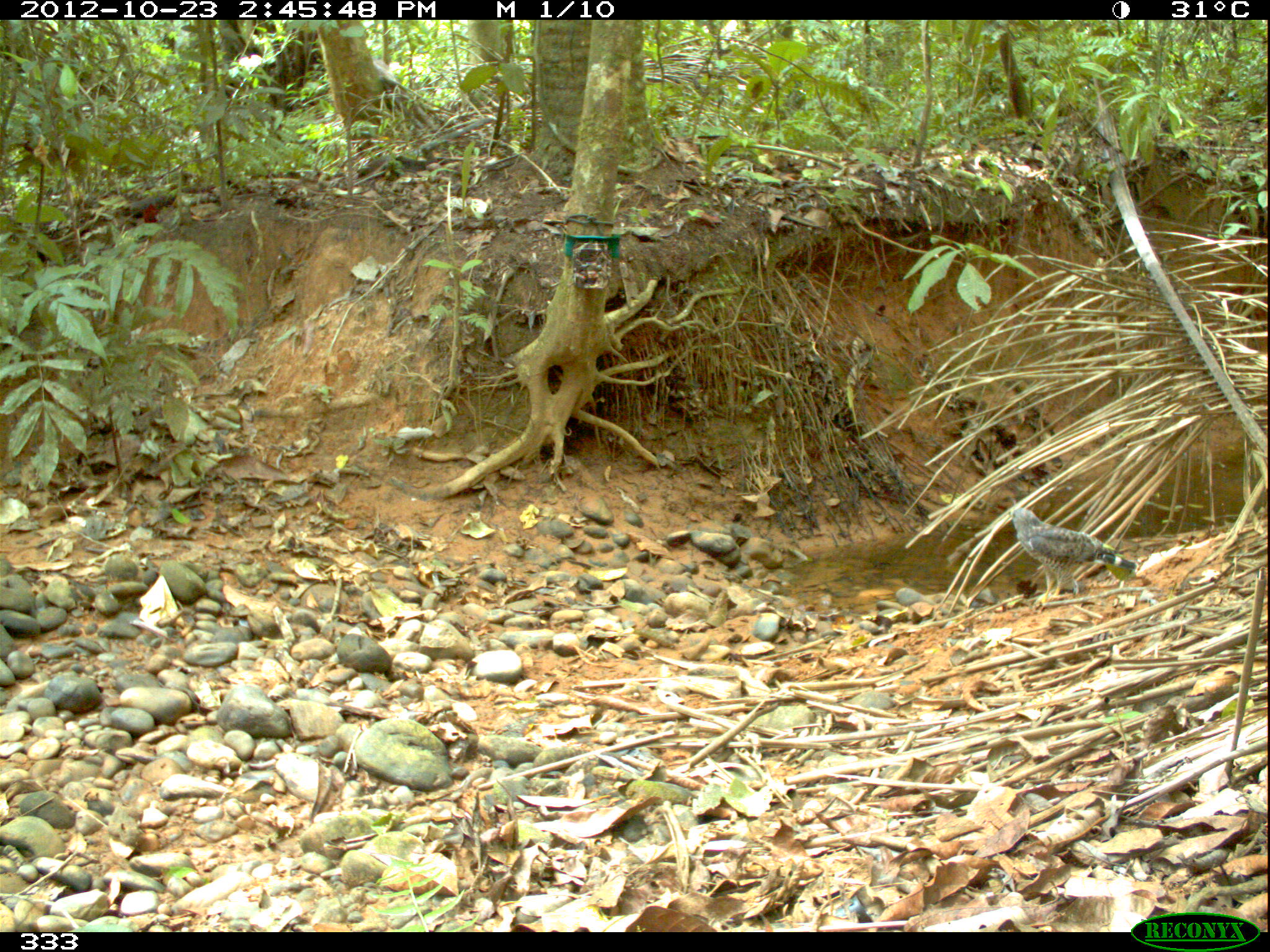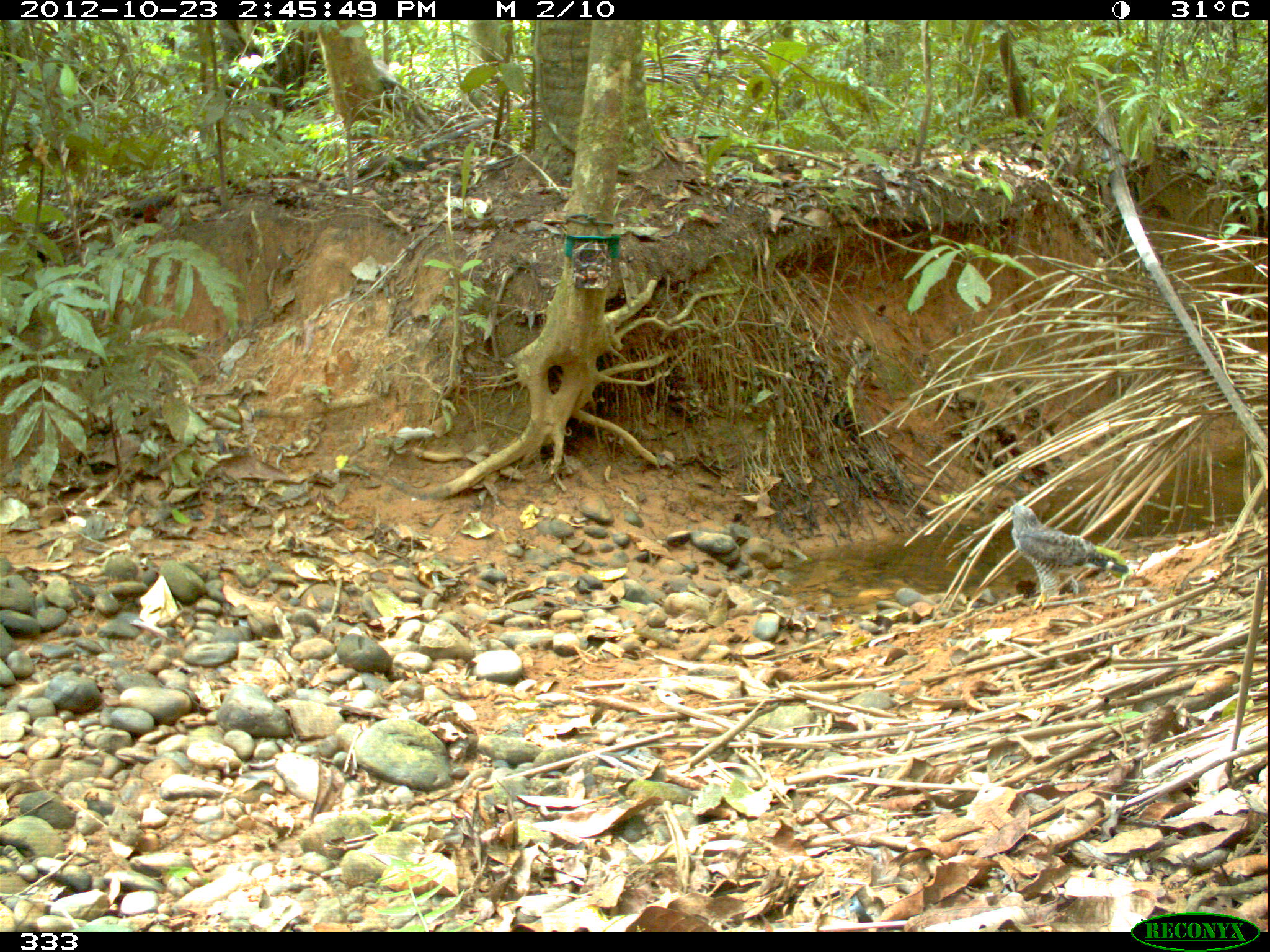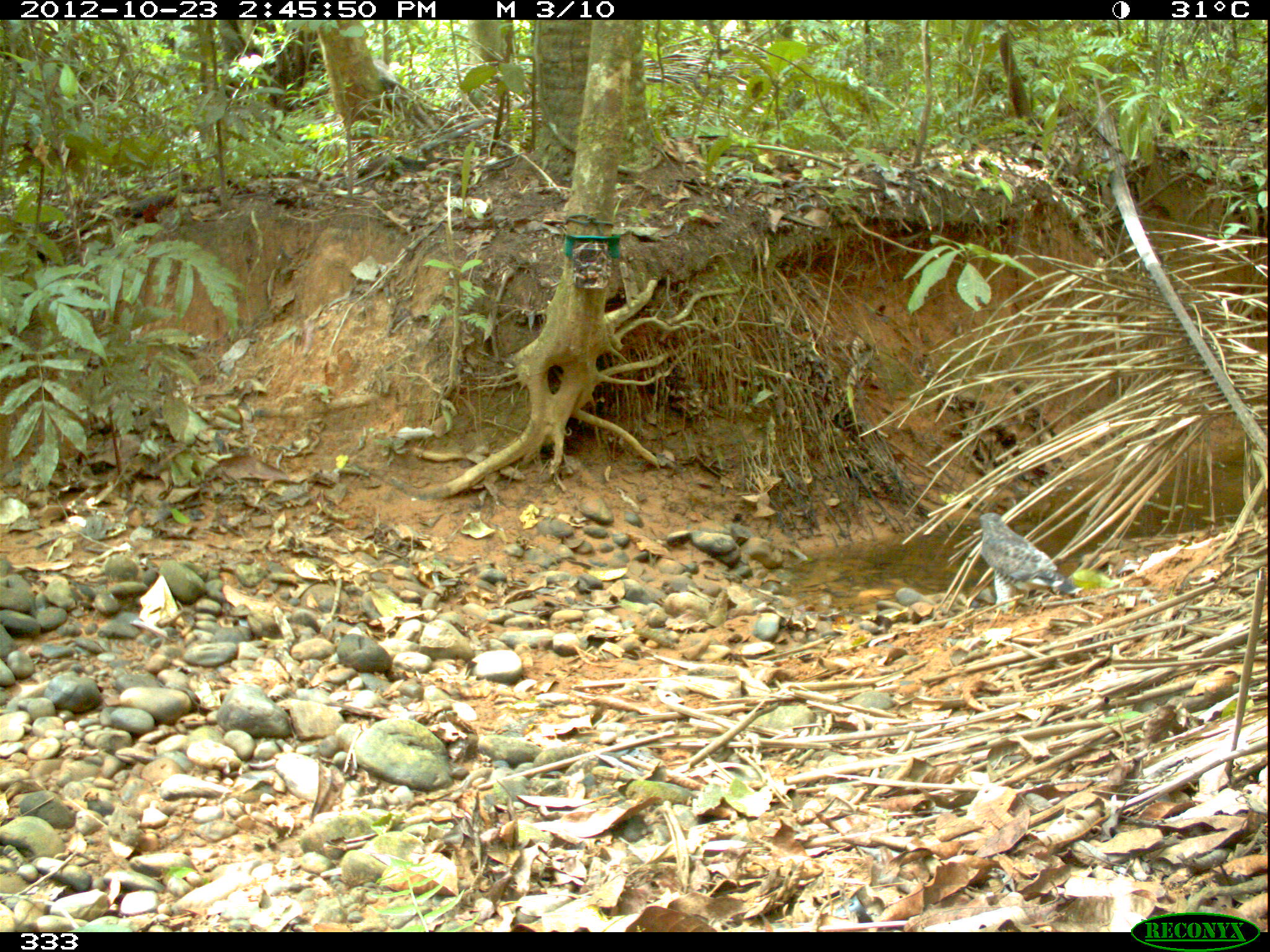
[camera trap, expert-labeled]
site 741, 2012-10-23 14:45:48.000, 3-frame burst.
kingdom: Animalia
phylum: Chordata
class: Aves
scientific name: Aves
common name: bird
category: unknown bird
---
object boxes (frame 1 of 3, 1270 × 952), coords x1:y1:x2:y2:
unknown bird: 1007:506:1138:604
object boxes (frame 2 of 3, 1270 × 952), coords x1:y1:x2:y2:
unknown bird: 1007:504:1129:616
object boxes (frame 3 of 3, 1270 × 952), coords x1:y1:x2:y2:
unknown bird: 978:510:1082:615